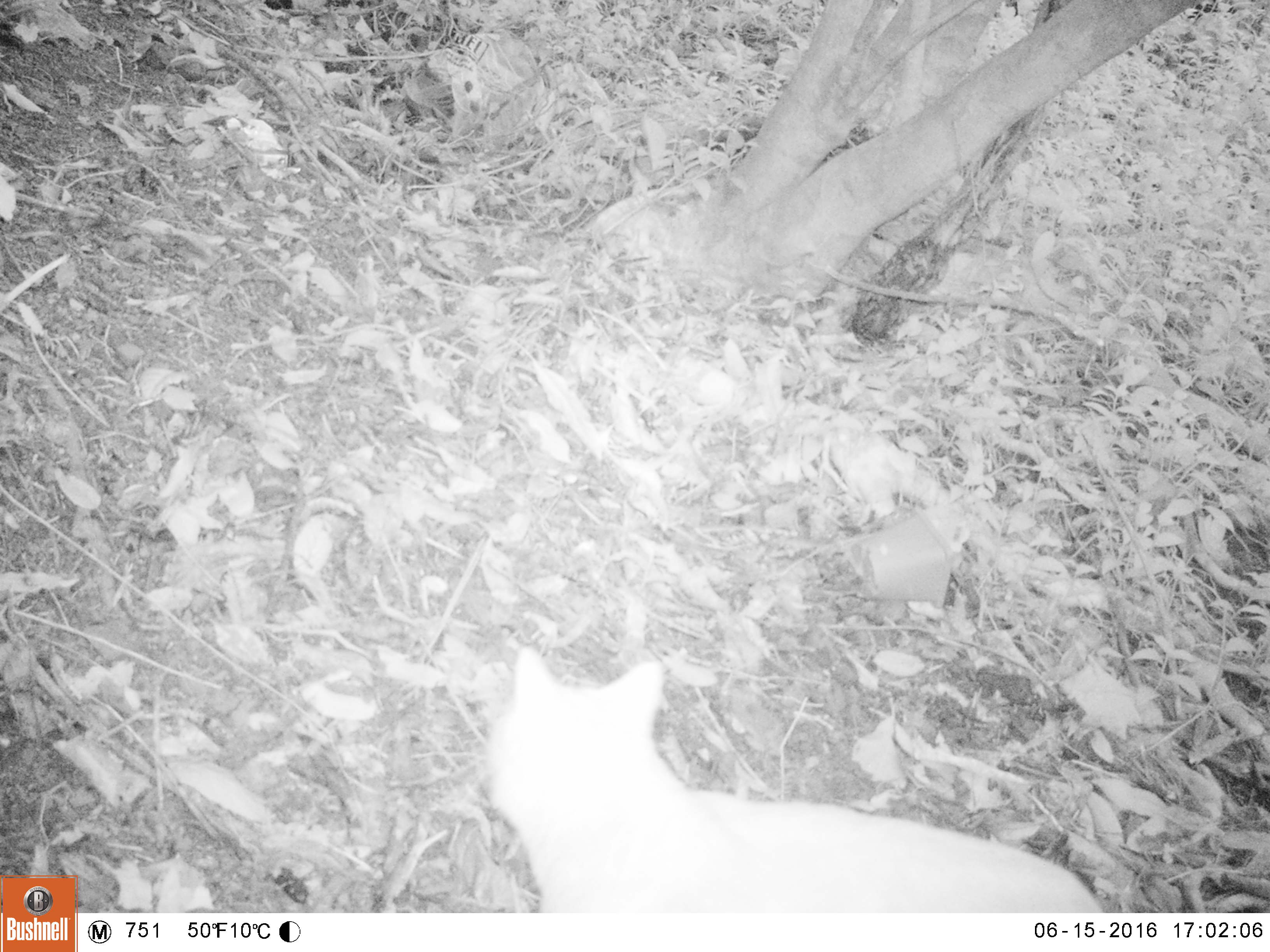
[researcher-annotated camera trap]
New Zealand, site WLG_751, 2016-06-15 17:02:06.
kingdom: Animalia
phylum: Chordata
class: Mammalia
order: Carnivora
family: Felidae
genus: Felis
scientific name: Felis catus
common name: domestic cat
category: cat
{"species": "cat (domestic cat) (Felis catus)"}